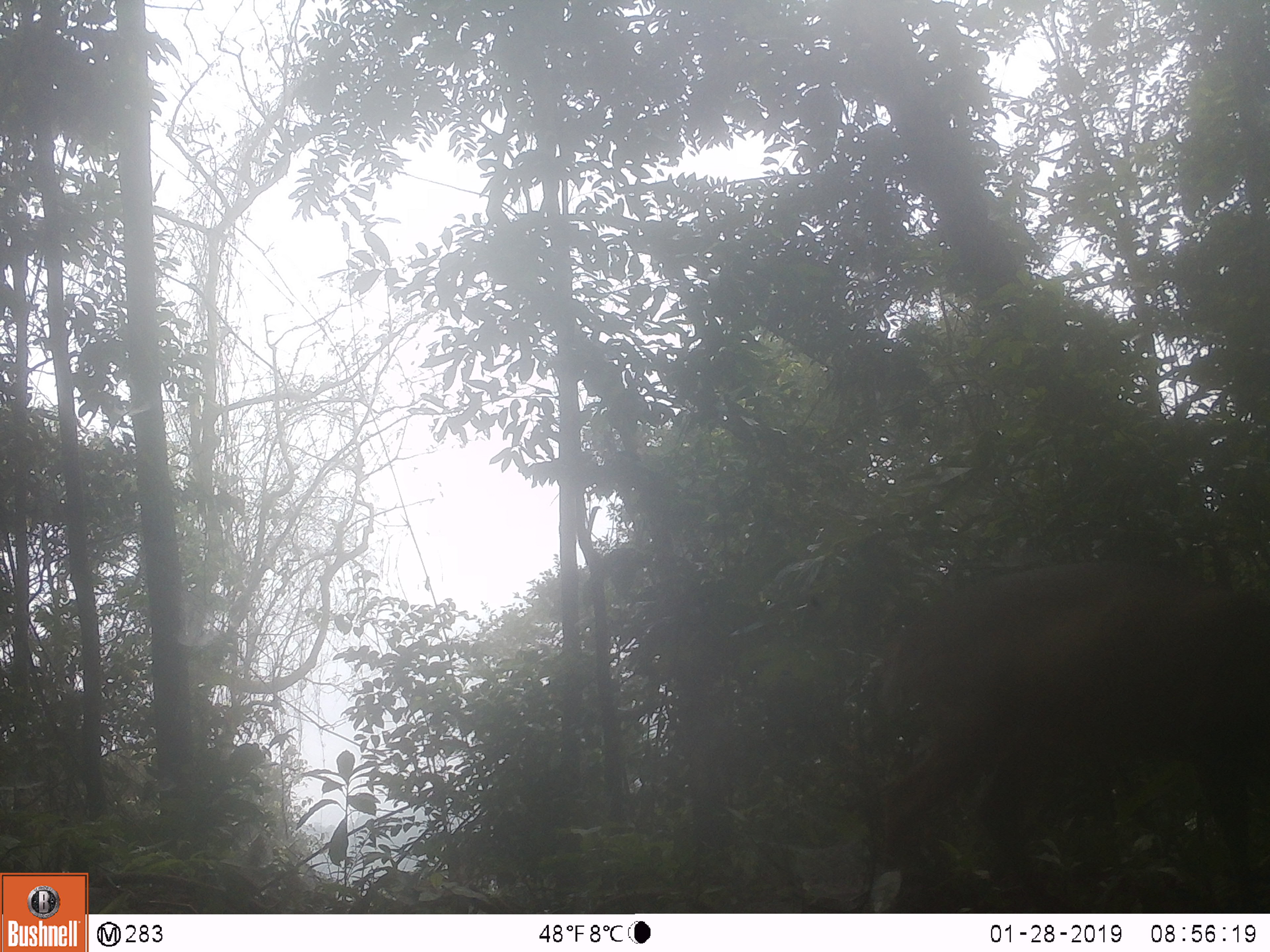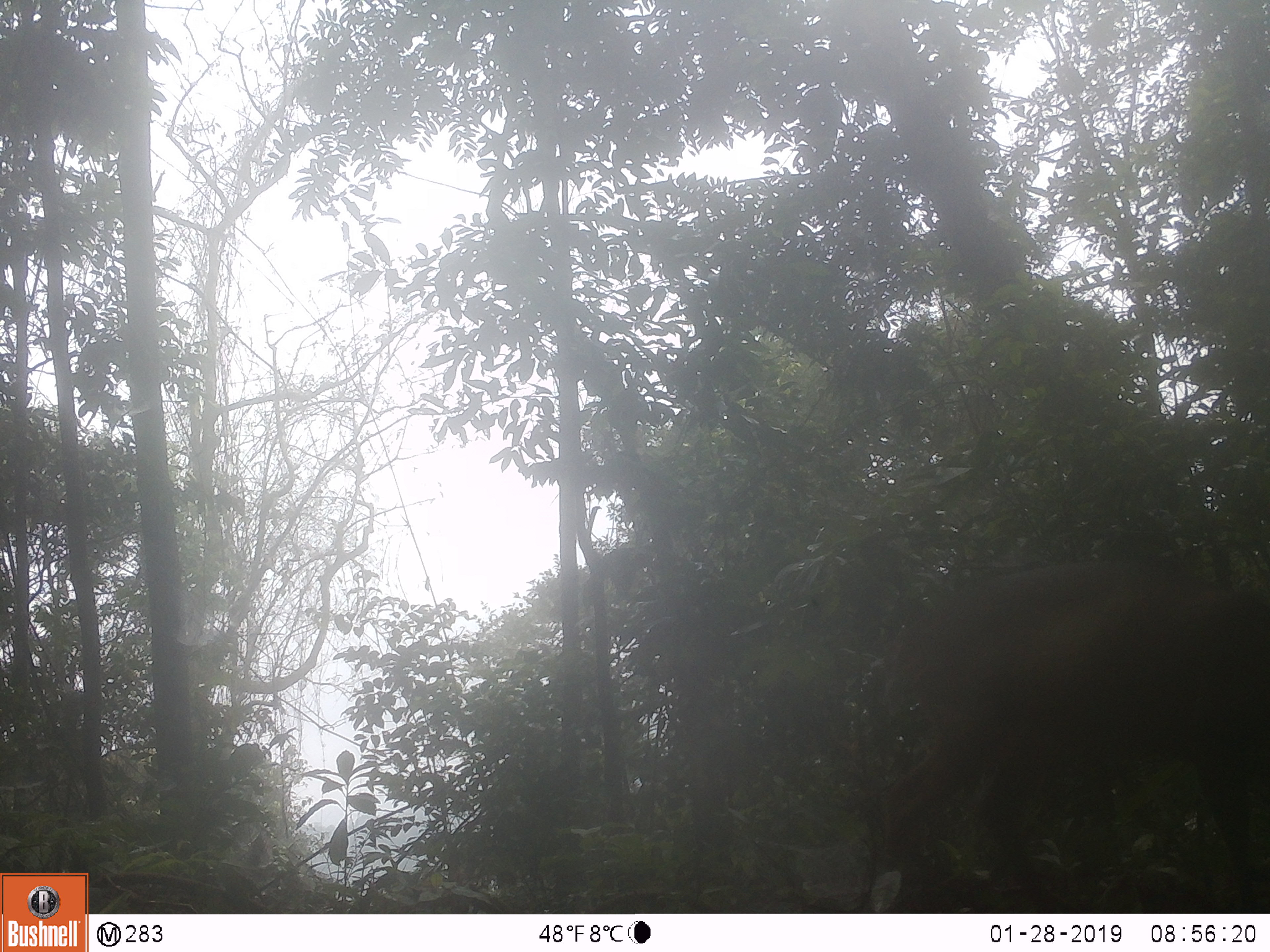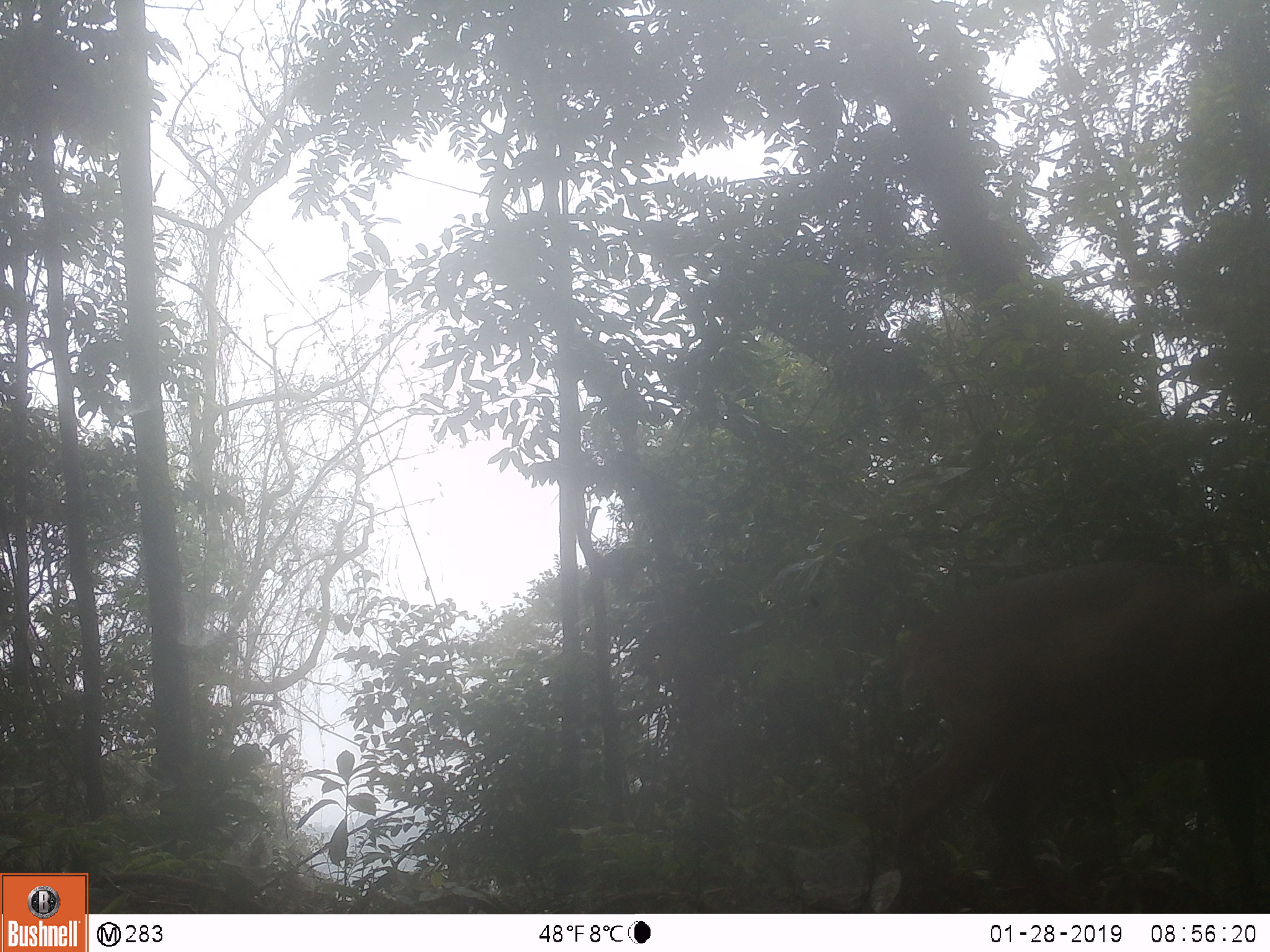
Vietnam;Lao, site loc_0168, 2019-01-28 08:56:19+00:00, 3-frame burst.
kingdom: Animalia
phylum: Chordata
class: Mammalia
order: Artiodactyla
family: Cervidae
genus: Muntiacus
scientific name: Muntiacus vuquangensis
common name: large-antlered muntjac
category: large antlered muntjac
Large antlered muntjac (large-antlered muntjac) (Muntiacus vuquangensis). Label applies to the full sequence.